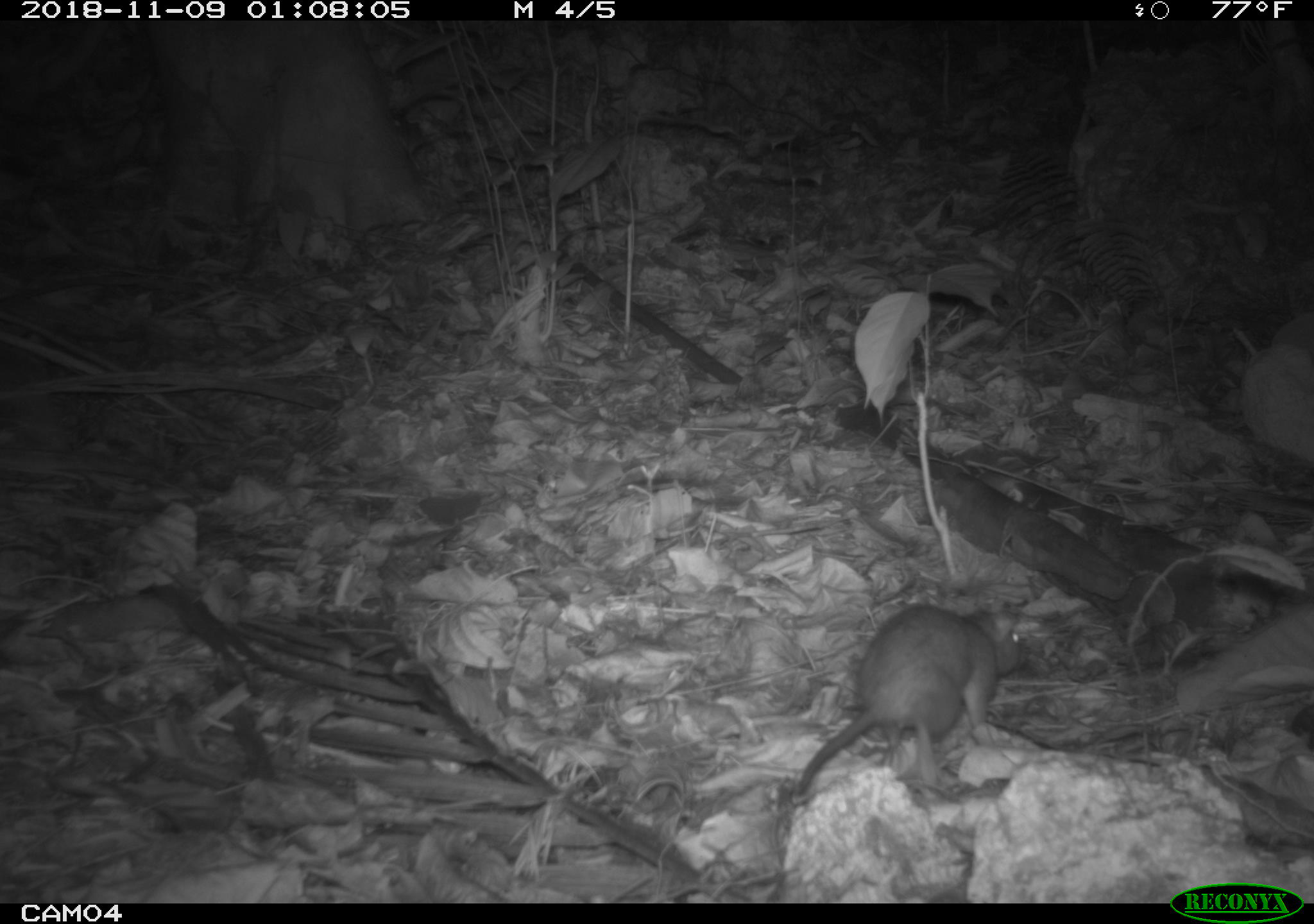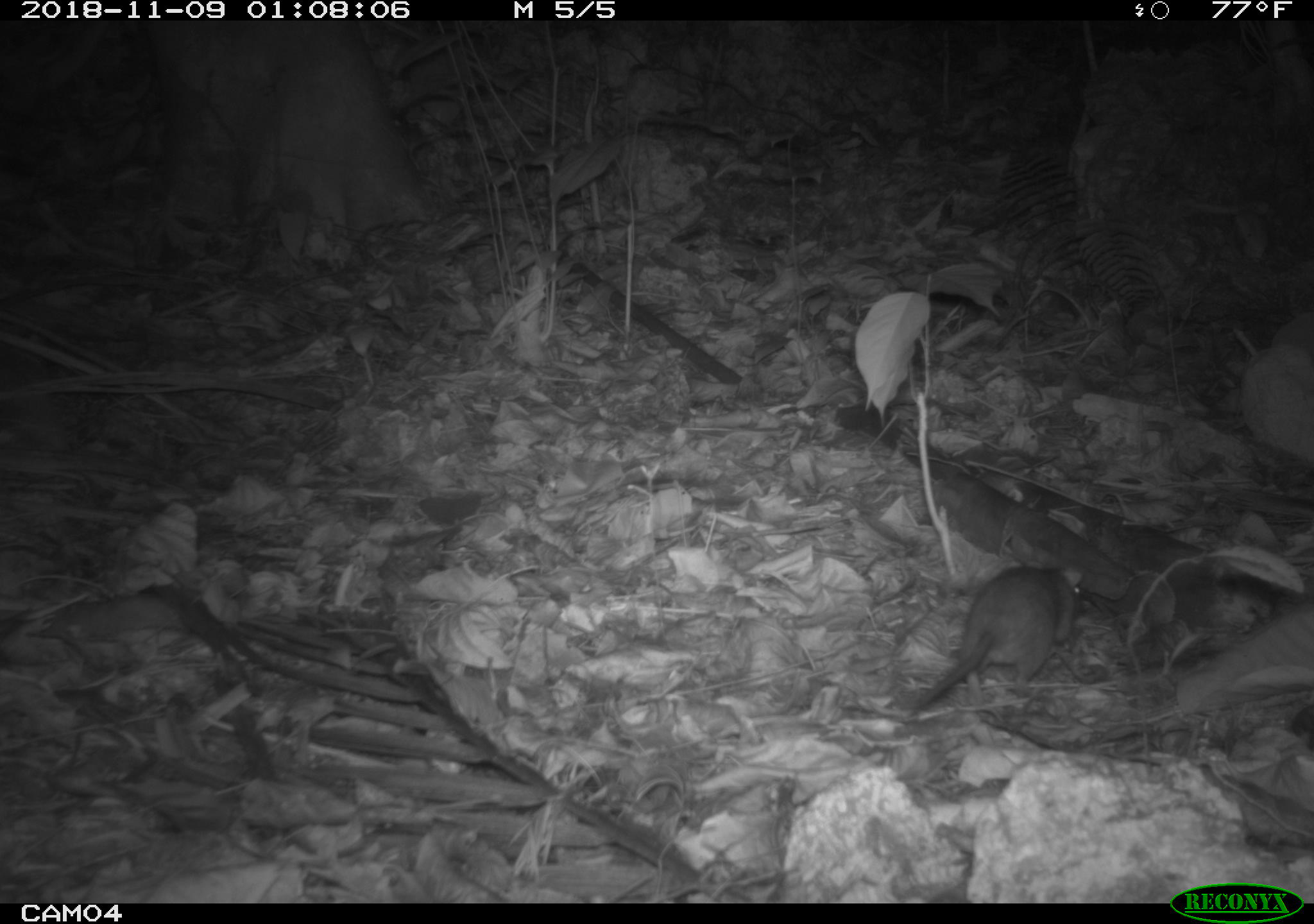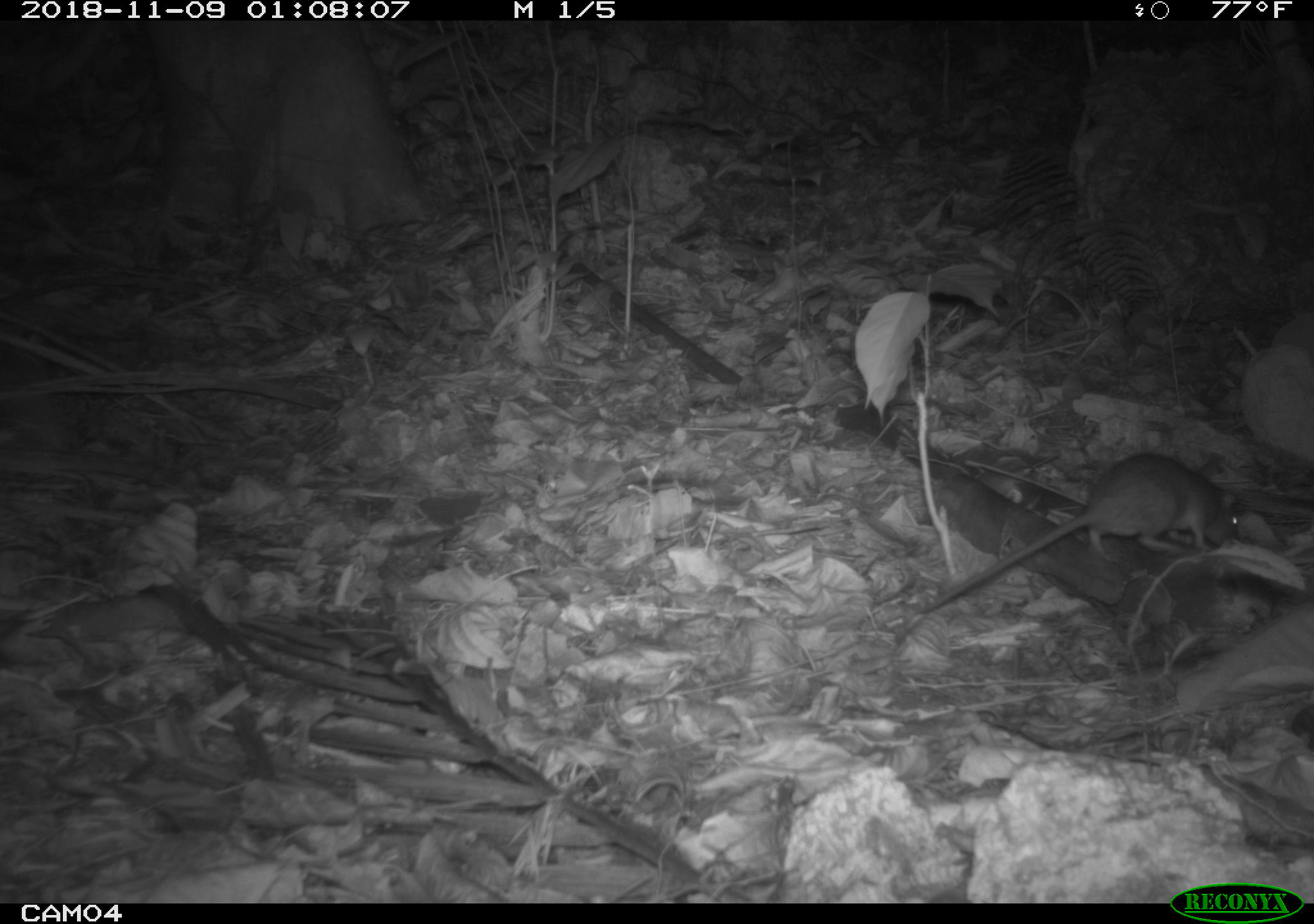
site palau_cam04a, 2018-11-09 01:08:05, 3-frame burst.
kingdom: Animalia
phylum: Chordata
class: Mammalia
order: Rodentia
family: Muridae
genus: Rattus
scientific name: Rattus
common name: rat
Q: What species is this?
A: Rat (Rattus).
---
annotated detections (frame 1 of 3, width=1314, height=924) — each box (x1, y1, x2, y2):
rat: (789, 599, 1028, 801)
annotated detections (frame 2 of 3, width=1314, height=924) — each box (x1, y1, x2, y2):
rat: (911, 556, 1091, 718)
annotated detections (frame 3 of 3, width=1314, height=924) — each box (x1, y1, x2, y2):
rat: (888, 447, 1242, 638)